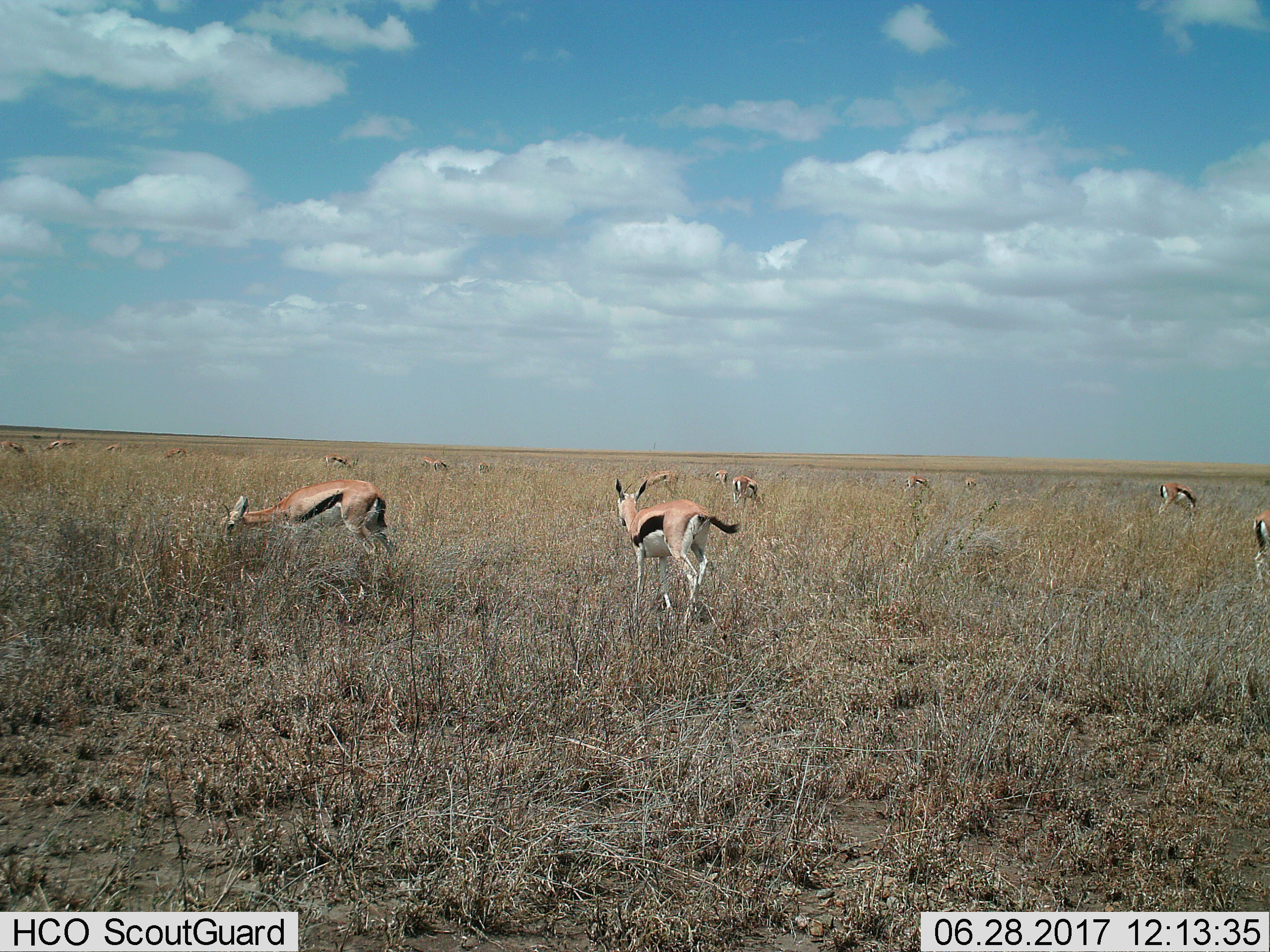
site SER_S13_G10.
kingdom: Animalia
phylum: Chordata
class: Mammalia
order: Artiodactyla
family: Bovidae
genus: Eudorcas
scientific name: Eudorcas thomsonii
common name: thomson's gazelle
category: gazellethomsons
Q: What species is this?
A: Gazellethomsons (thomson's gazelle) (Eudorcas thomsonii).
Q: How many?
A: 11-50.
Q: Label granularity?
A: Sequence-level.